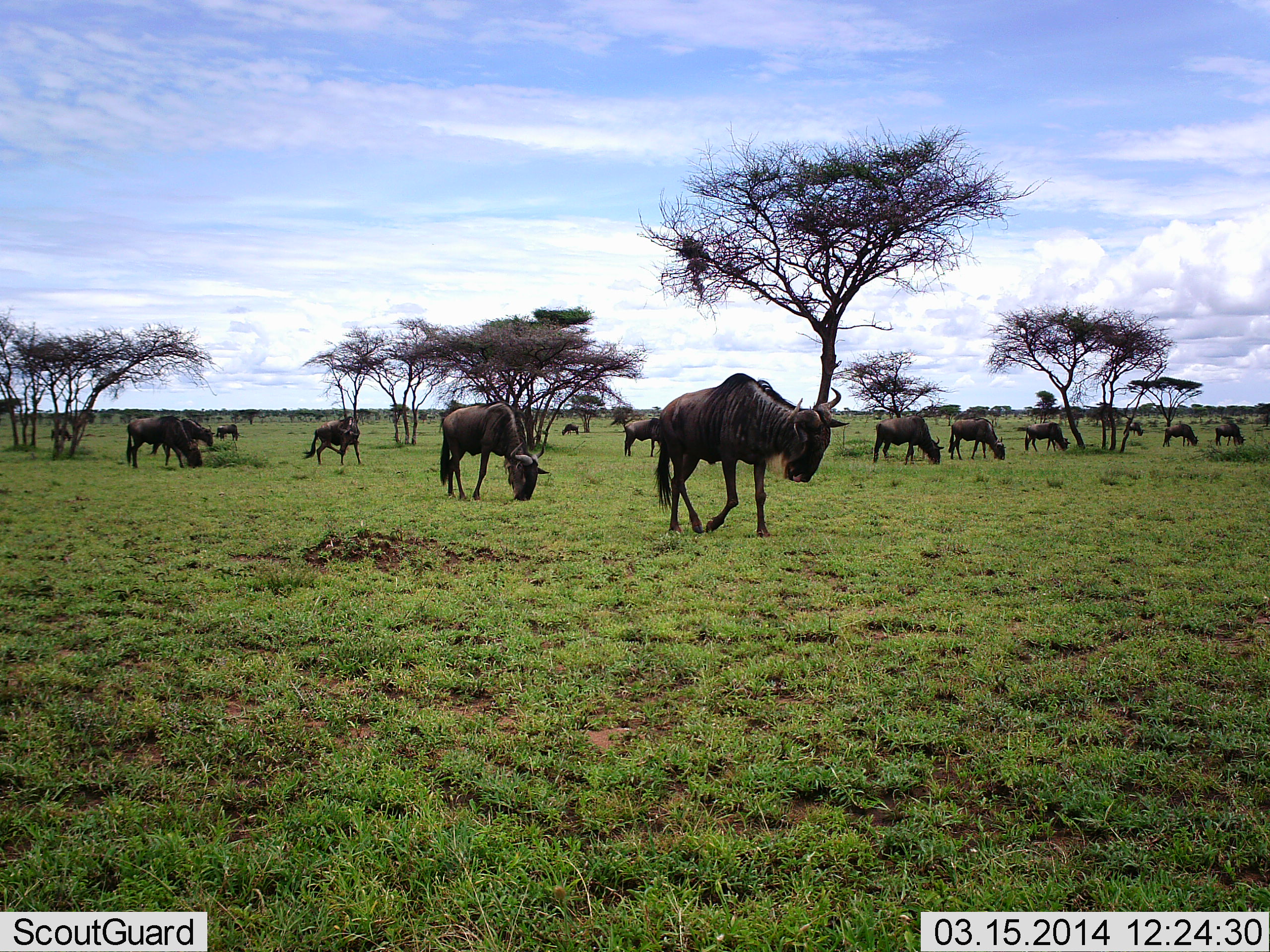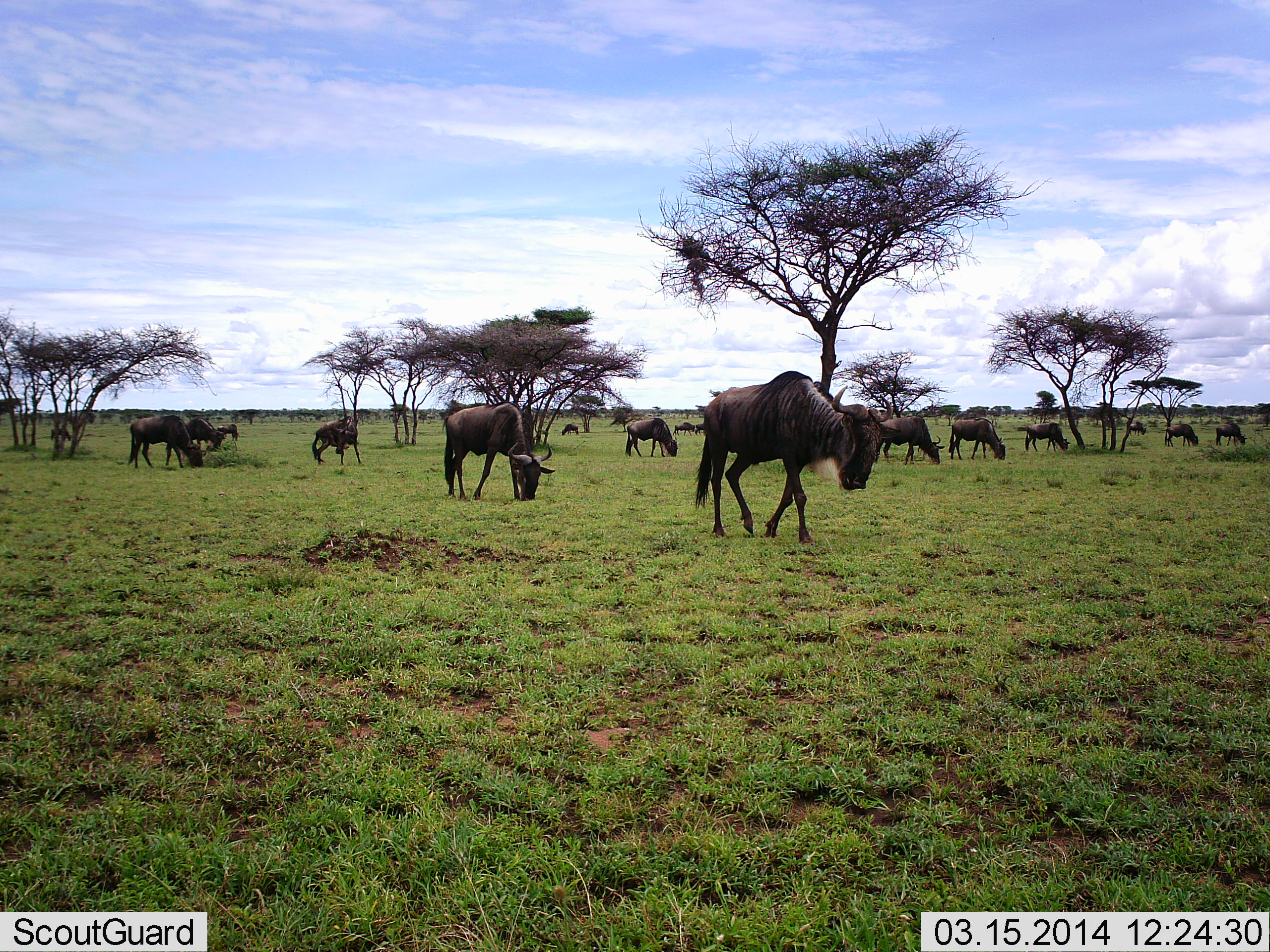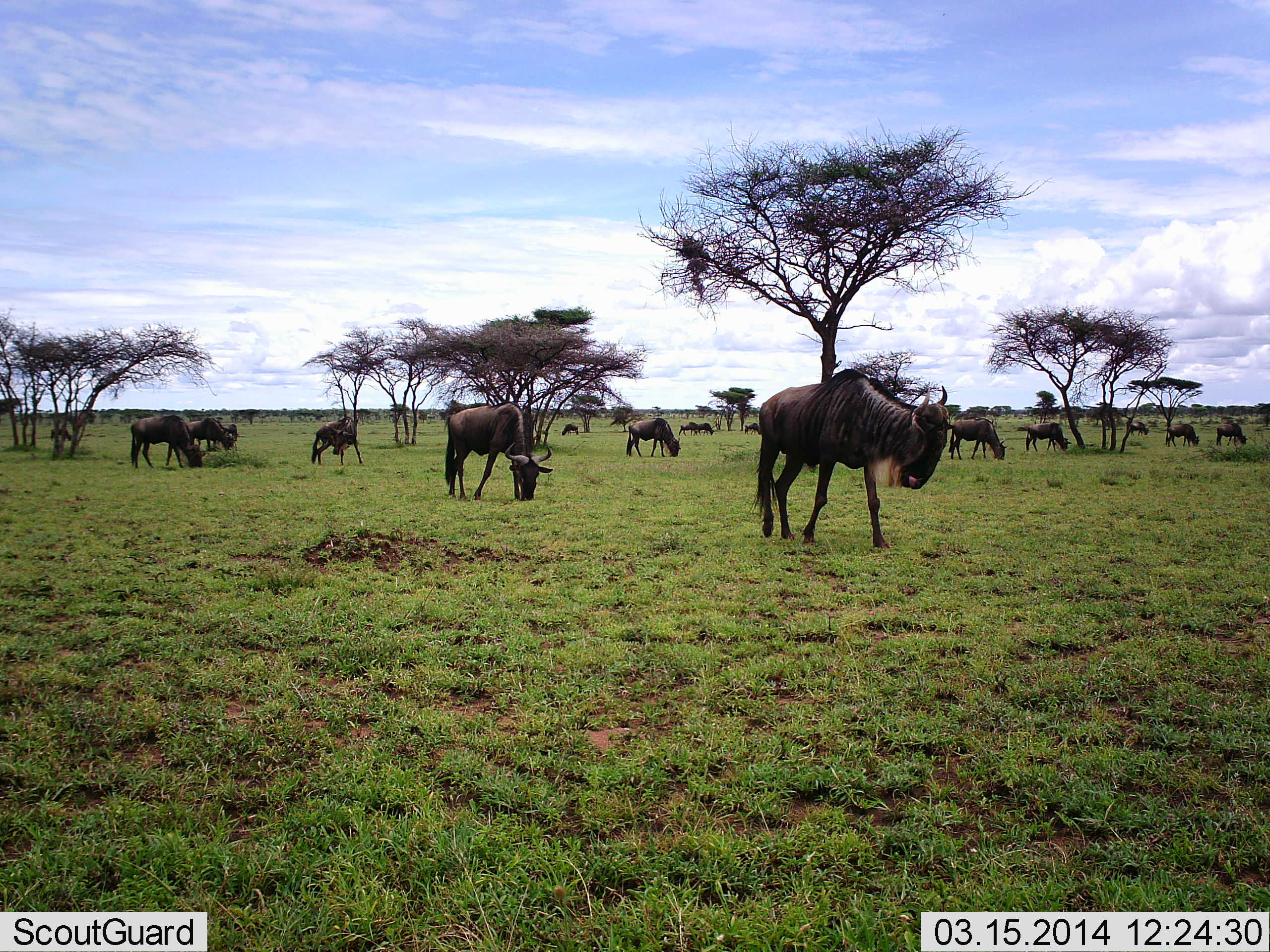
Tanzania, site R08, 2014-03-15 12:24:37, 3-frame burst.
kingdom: Animalia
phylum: Chordata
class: Mammalia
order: Artiodactyla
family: Bovidae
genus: Connochaetes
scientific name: Connochaetes taurinus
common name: blue wildebeest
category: wildebeest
Wildebeest (blue wildebeest) (Connochaetes taurinus), count 11-50. Behavior (volunteer vote fractions): standing 40%, resting 10%, moving 80%, interacting 0%. Young present (vote fraction): 10%. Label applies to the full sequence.